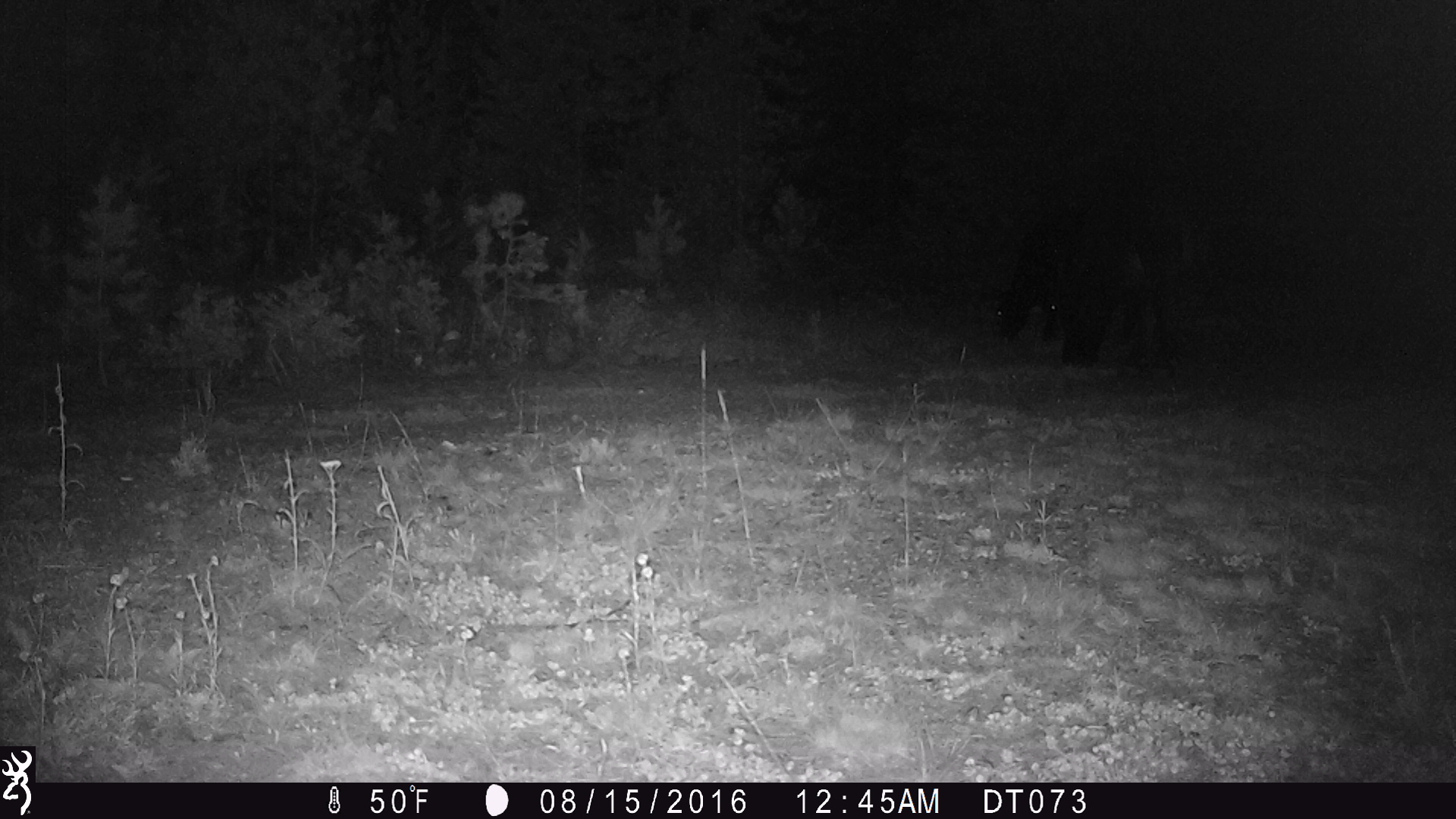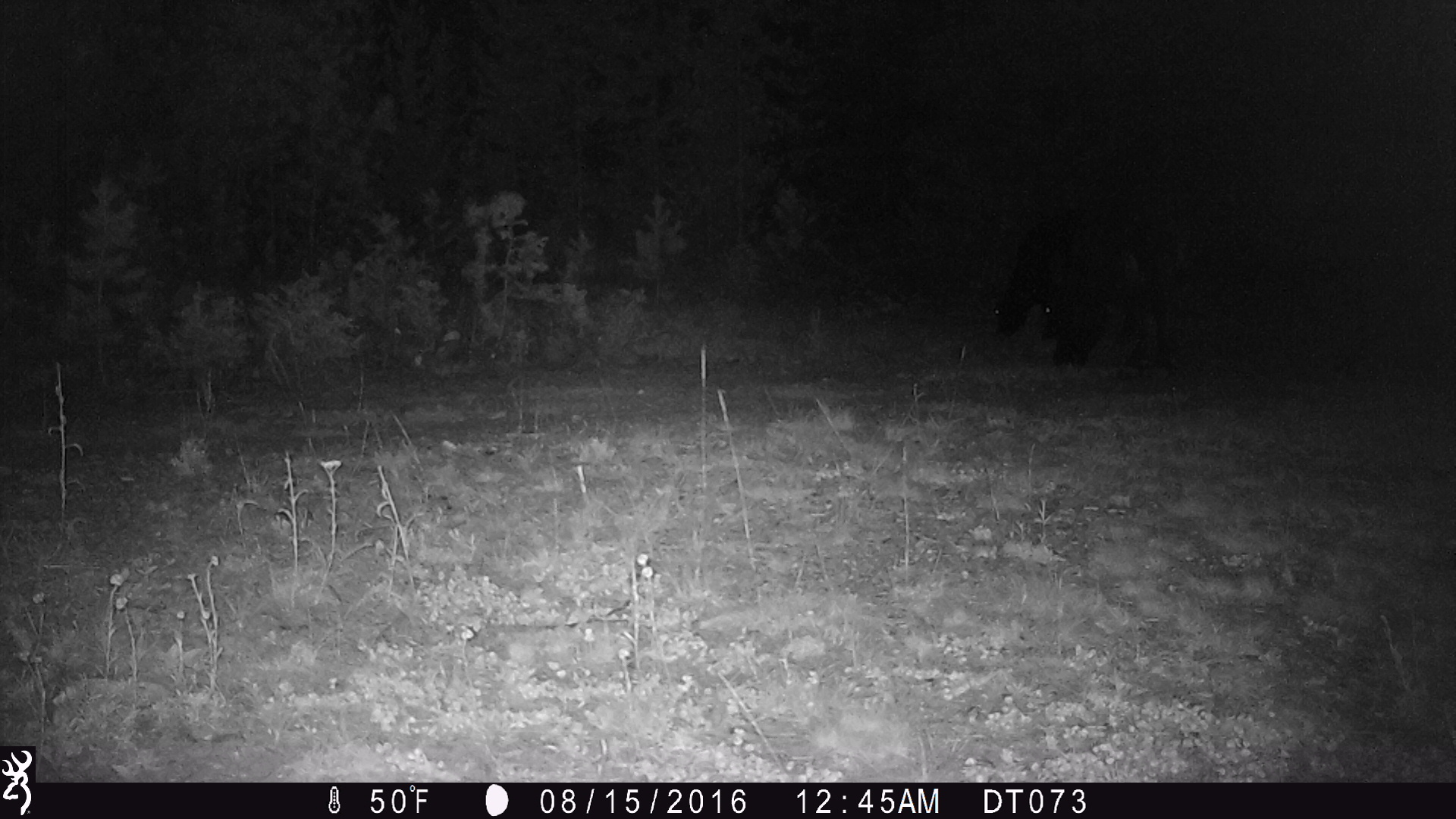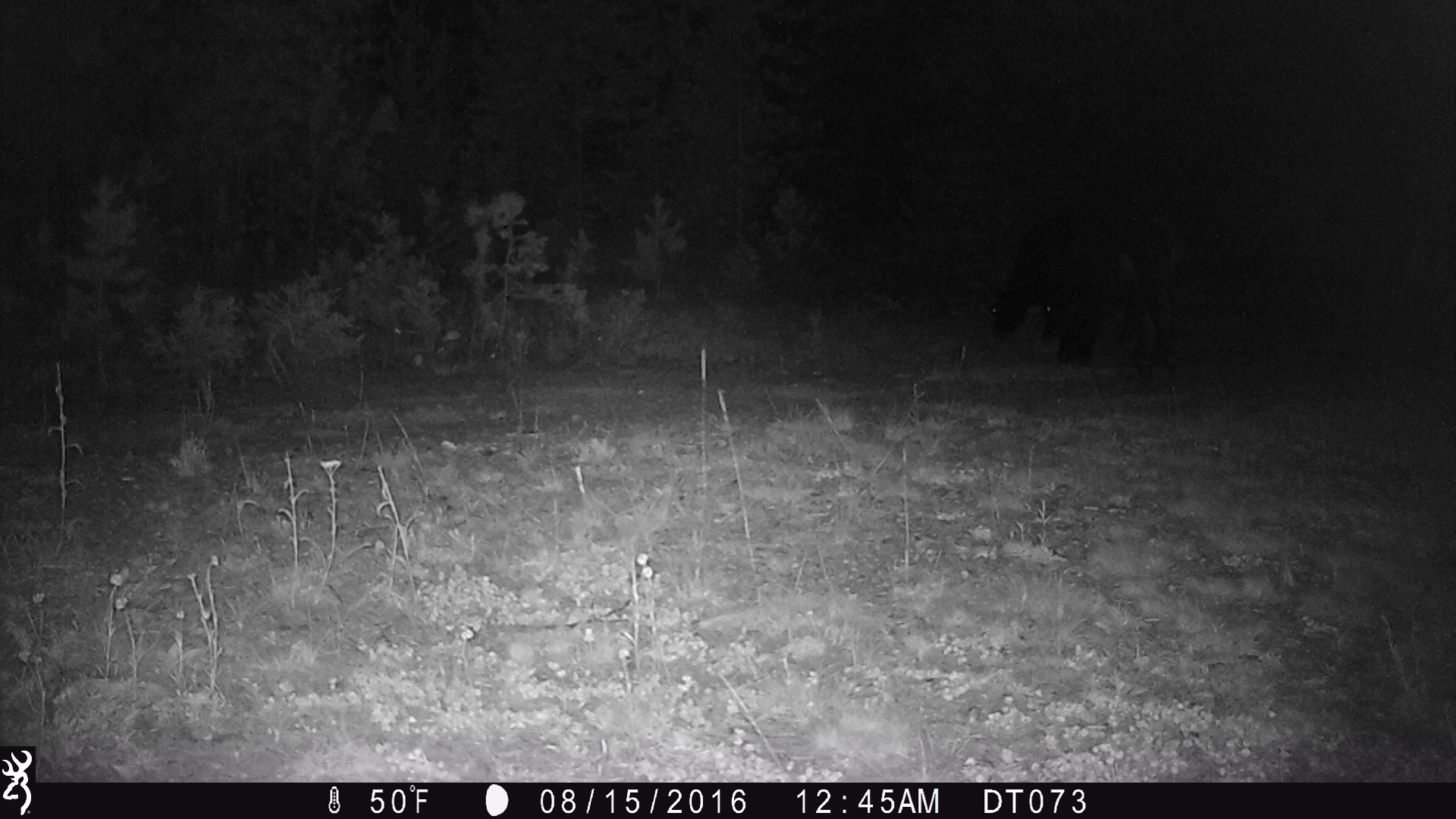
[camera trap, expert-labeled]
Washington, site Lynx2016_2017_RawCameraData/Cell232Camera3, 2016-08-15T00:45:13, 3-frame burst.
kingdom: Animalia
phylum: Chordata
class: Mammalia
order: Artiodactyla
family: Bovidae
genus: Bos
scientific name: Bos taurus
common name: domestic cattle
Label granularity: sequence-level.